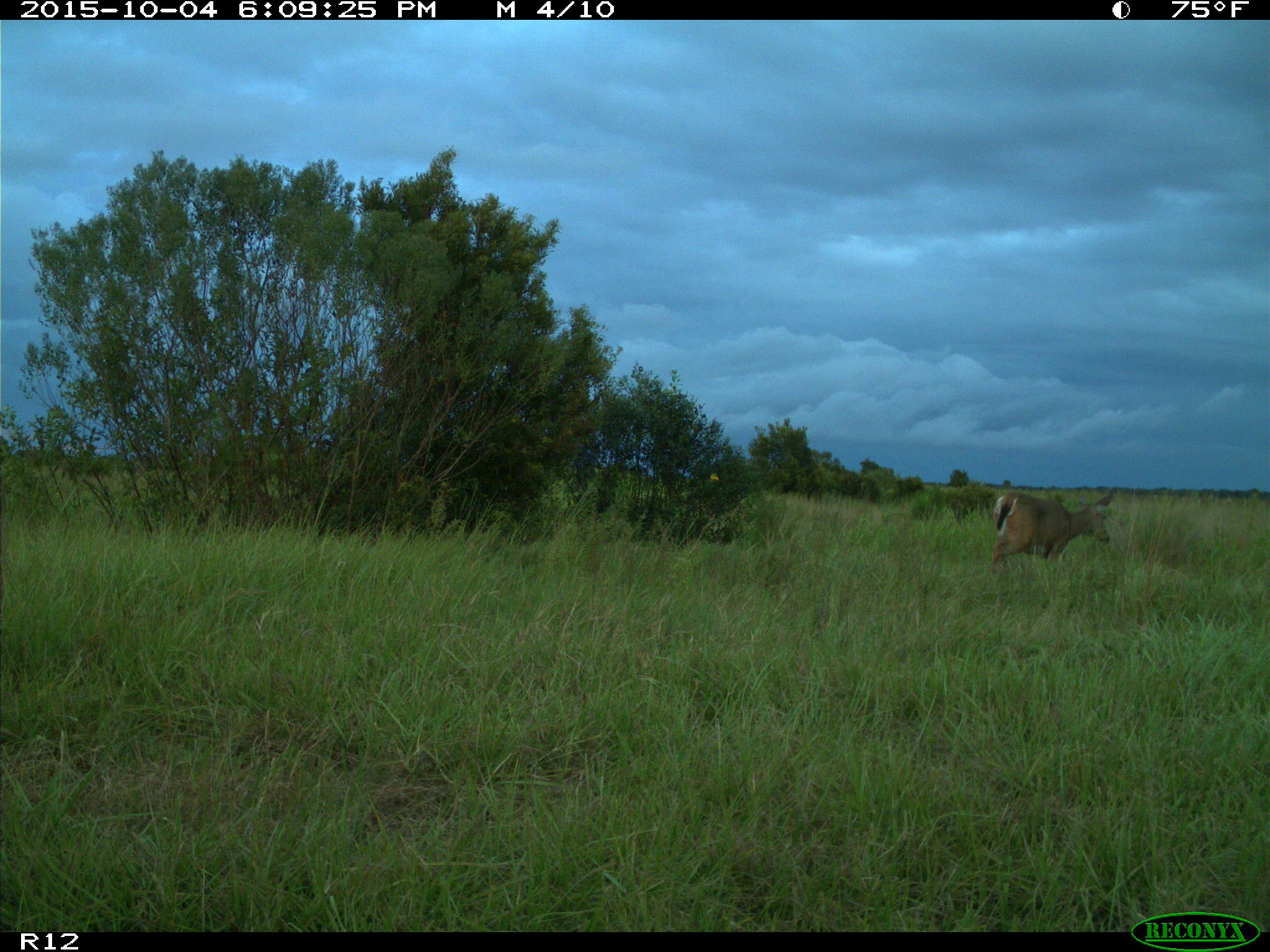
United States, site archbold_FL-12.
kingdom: Animalia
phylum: Chordata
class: Mammalia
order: Artiodactyla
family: Cervidae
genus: Odocoileus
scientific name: Odocoileus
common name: deer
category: unidentified deer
Unidentified deer (deer) (Odocoileus).